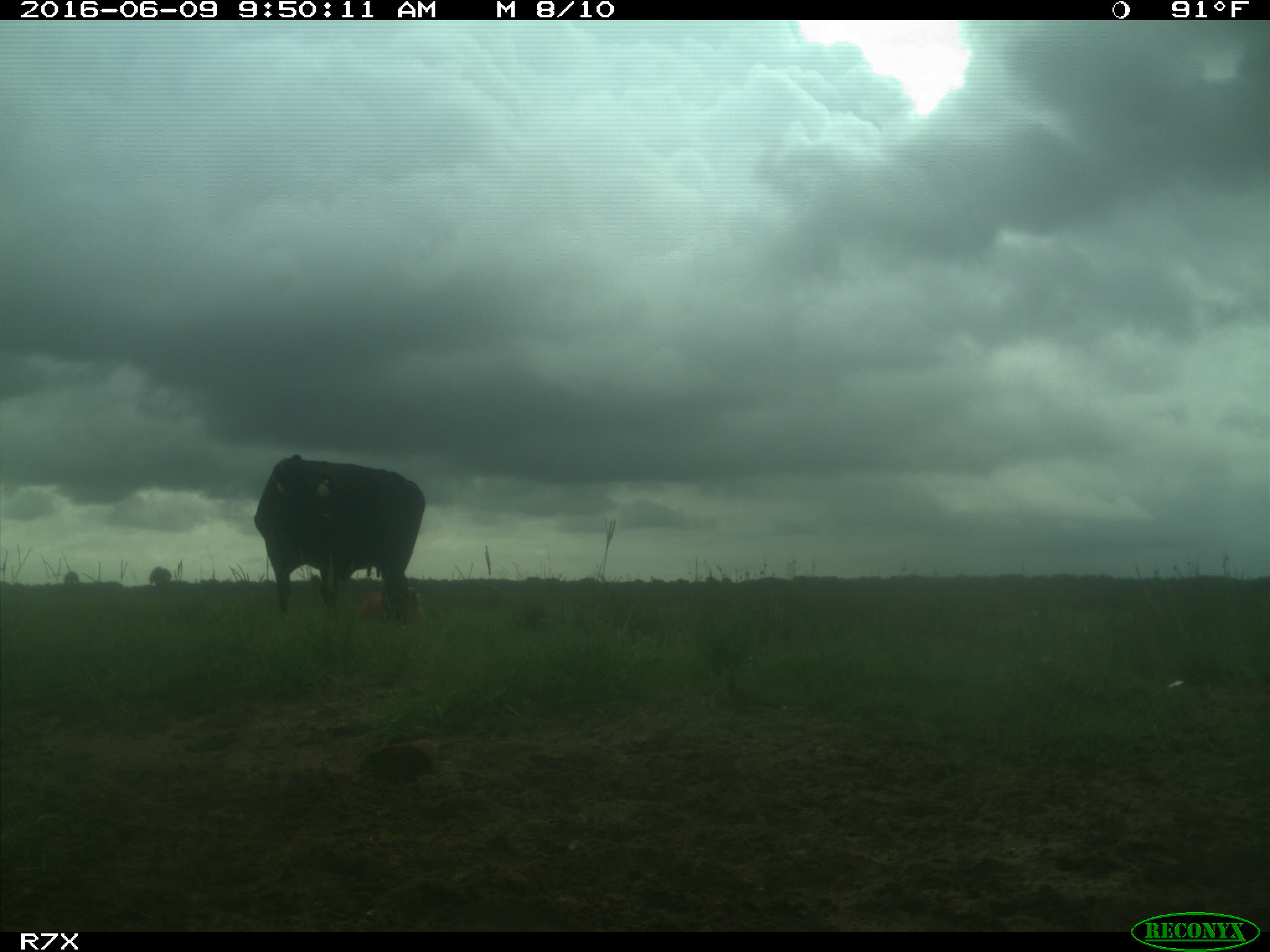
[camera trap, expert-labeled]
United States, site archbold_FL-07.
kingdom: Animalia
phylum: Chordata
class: Mammalia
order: Artiodactyla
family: Bovidae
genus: Bos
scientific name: Bos taurus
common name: domestic cow